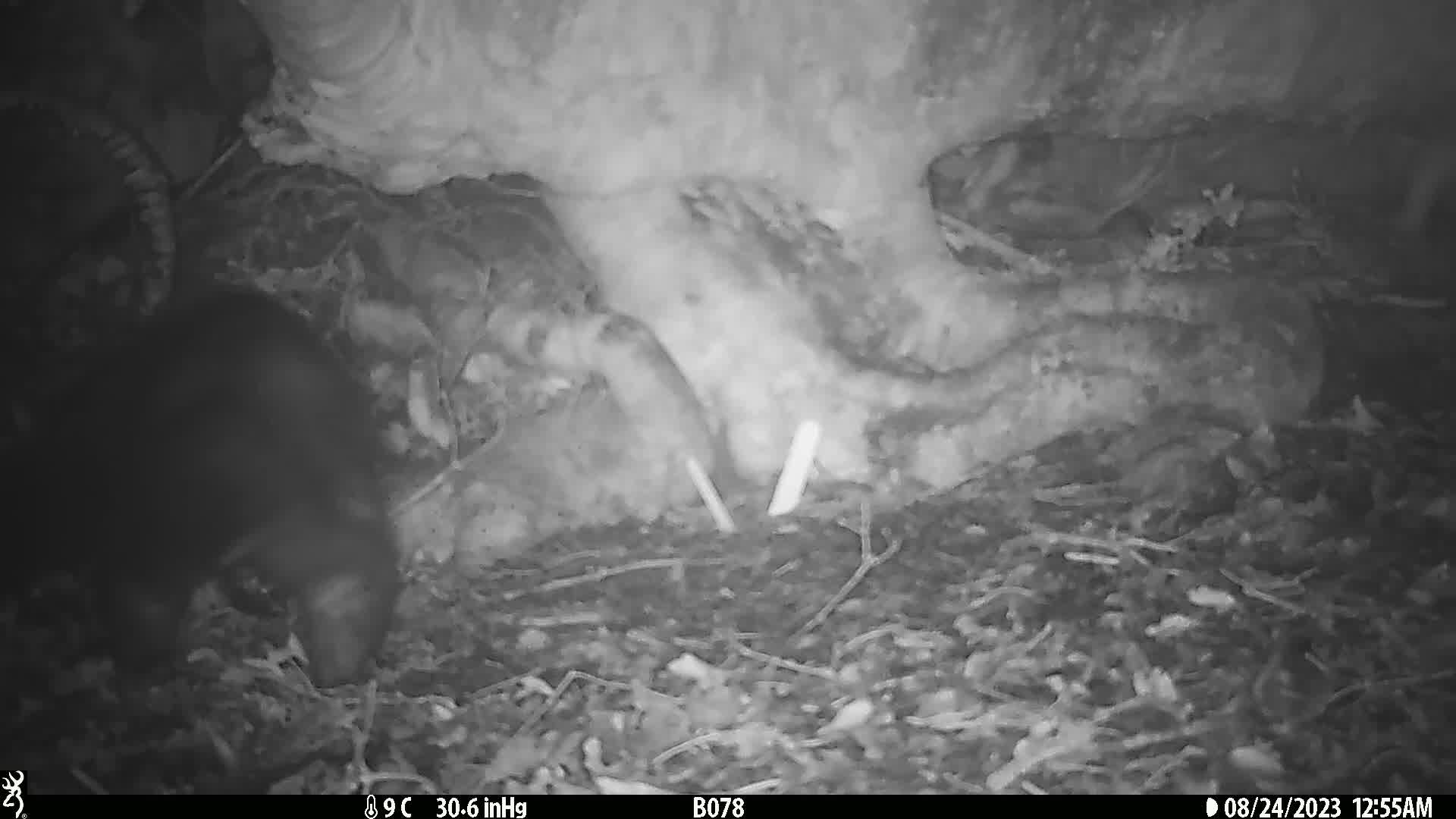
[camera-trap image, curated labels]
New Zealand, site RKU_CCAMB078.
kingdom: Animalia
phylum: Chordata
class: Mammalia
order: Diprotodontia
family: Phalangeridae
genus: Trichosurus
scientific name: Trichosurus vulpecula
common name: common brushtail possum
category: possum